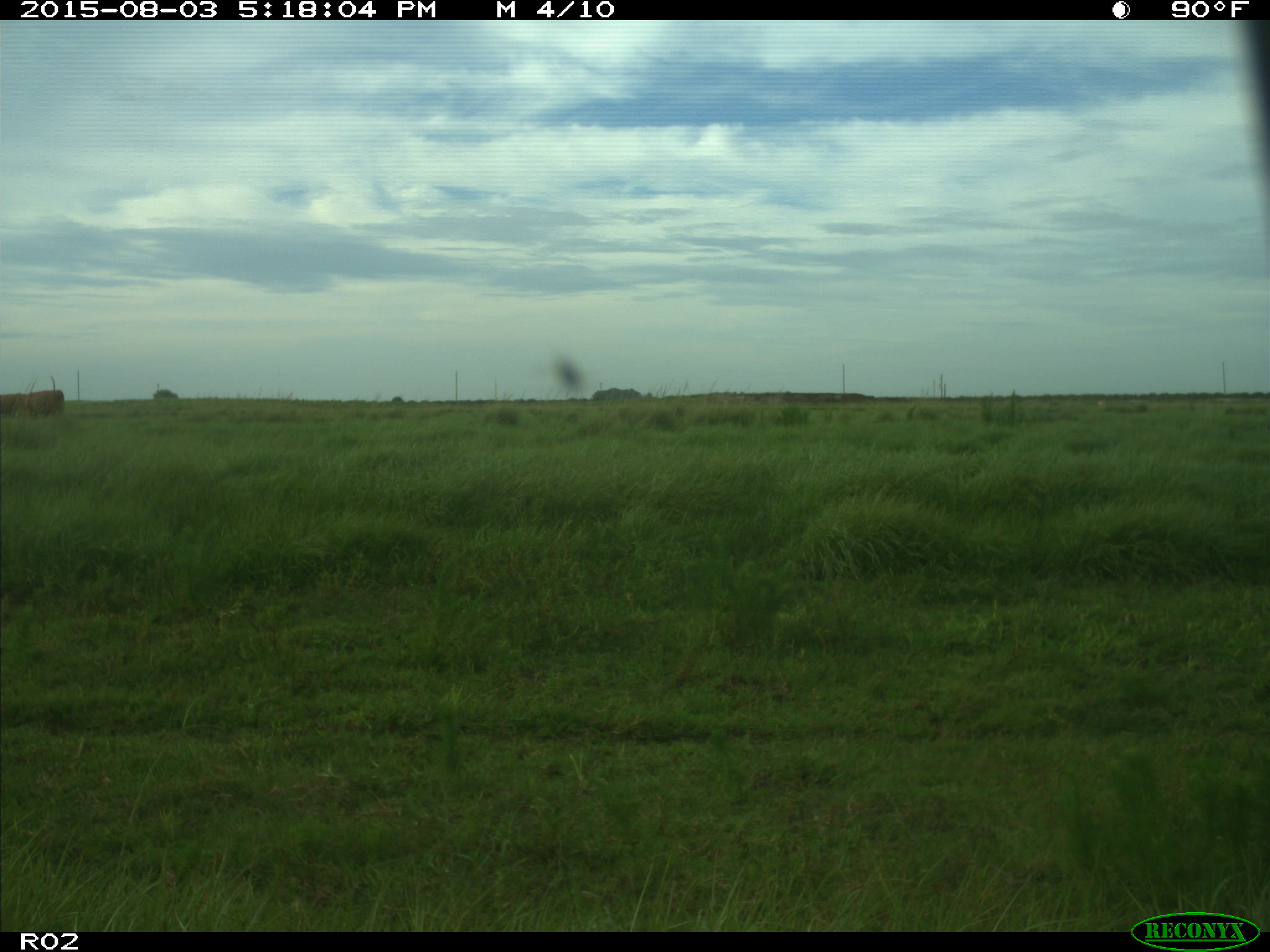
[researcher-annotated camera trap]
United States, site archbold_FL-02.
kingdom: Animalia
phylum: Chordata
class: Mammalia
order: Artiodactyla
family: Bovidae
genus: Bos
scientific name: Bos taurus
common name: domestic cow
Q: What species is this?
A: Bos taurus (domestic cow).